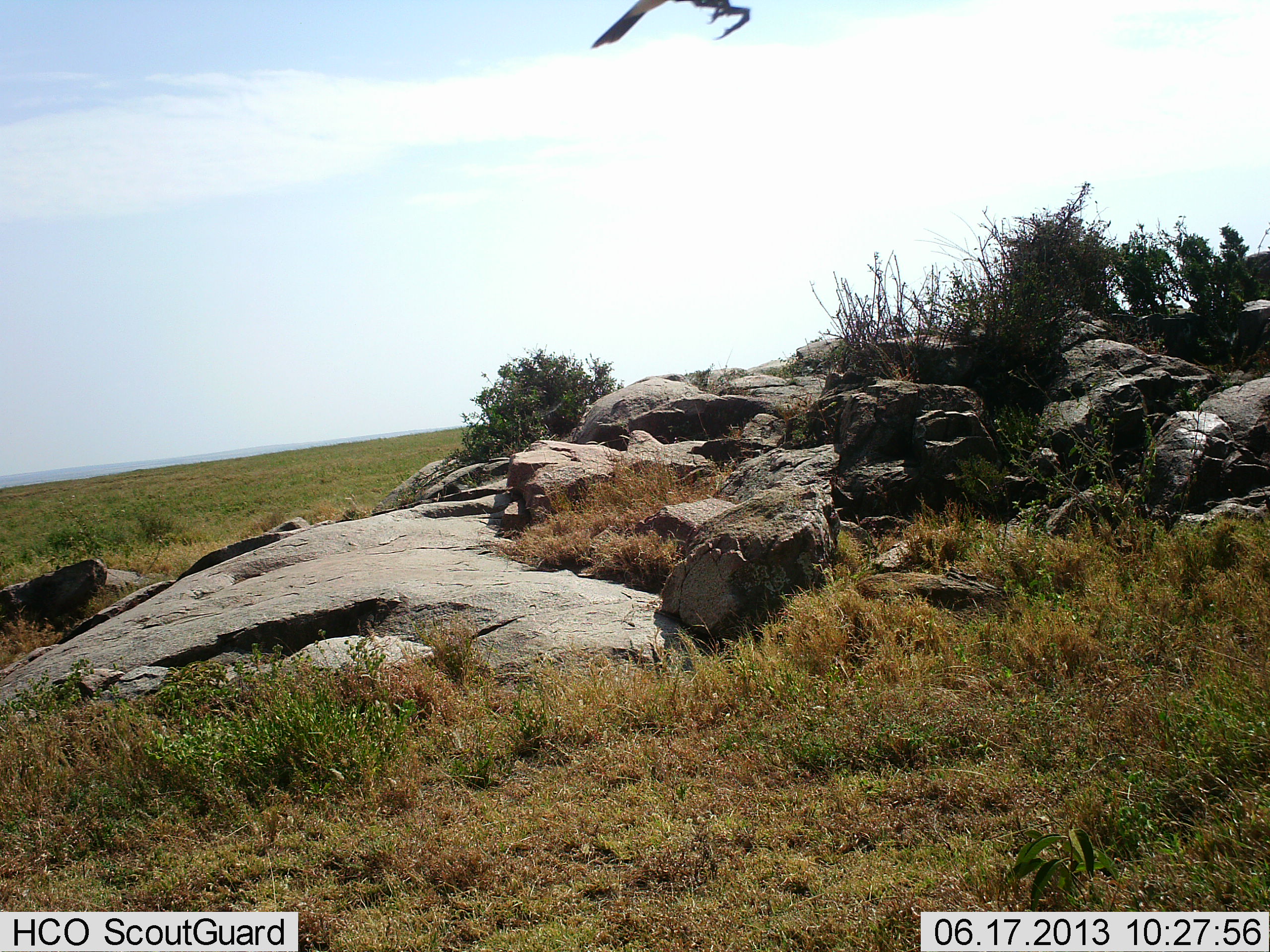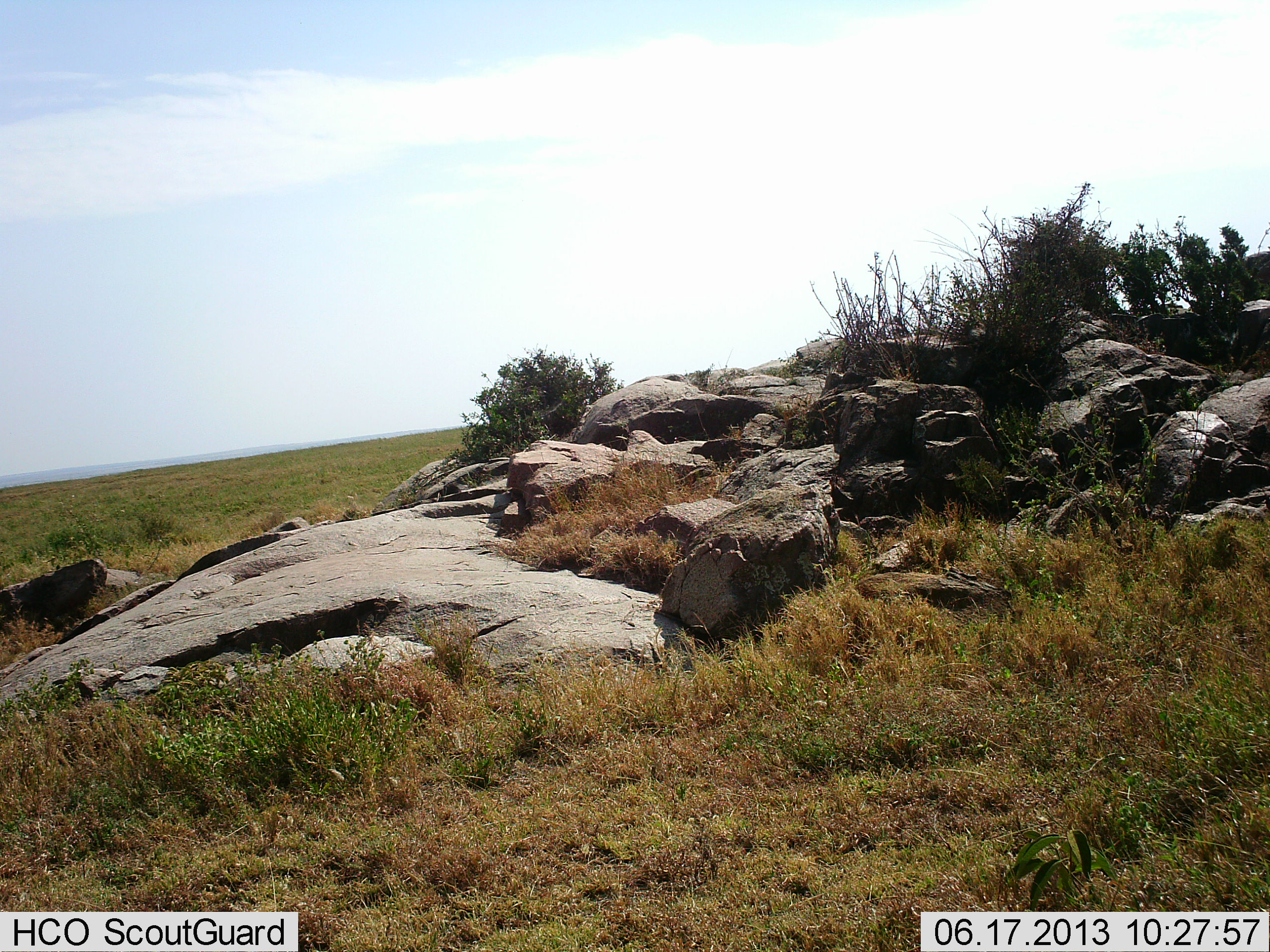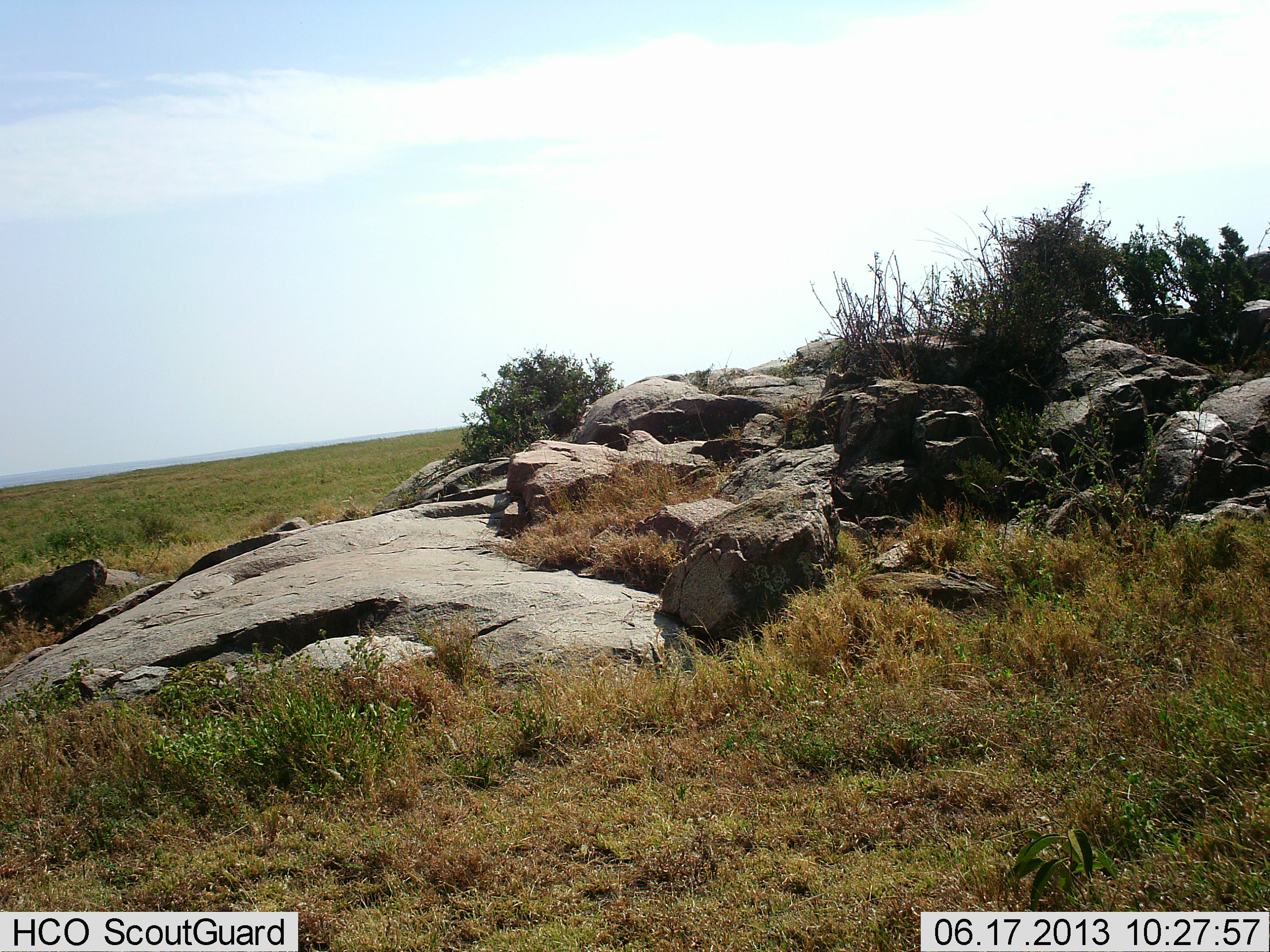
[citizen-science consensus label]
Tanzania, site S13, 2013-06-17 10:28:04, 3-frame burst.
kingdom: Animalia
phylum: Chordata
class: Aves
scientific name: Aves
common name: bird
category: otherbird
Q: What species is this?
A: Otherbird (bird) (Aves).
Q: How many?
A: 1.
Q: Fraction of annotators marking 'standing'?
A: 0%.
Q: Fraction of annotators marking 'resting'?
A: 0%.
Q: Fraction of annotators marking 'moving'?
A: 100%.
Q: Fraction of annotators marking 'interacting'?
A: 0%.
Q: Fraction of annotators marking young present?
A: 0%.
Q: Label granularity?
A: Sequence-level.